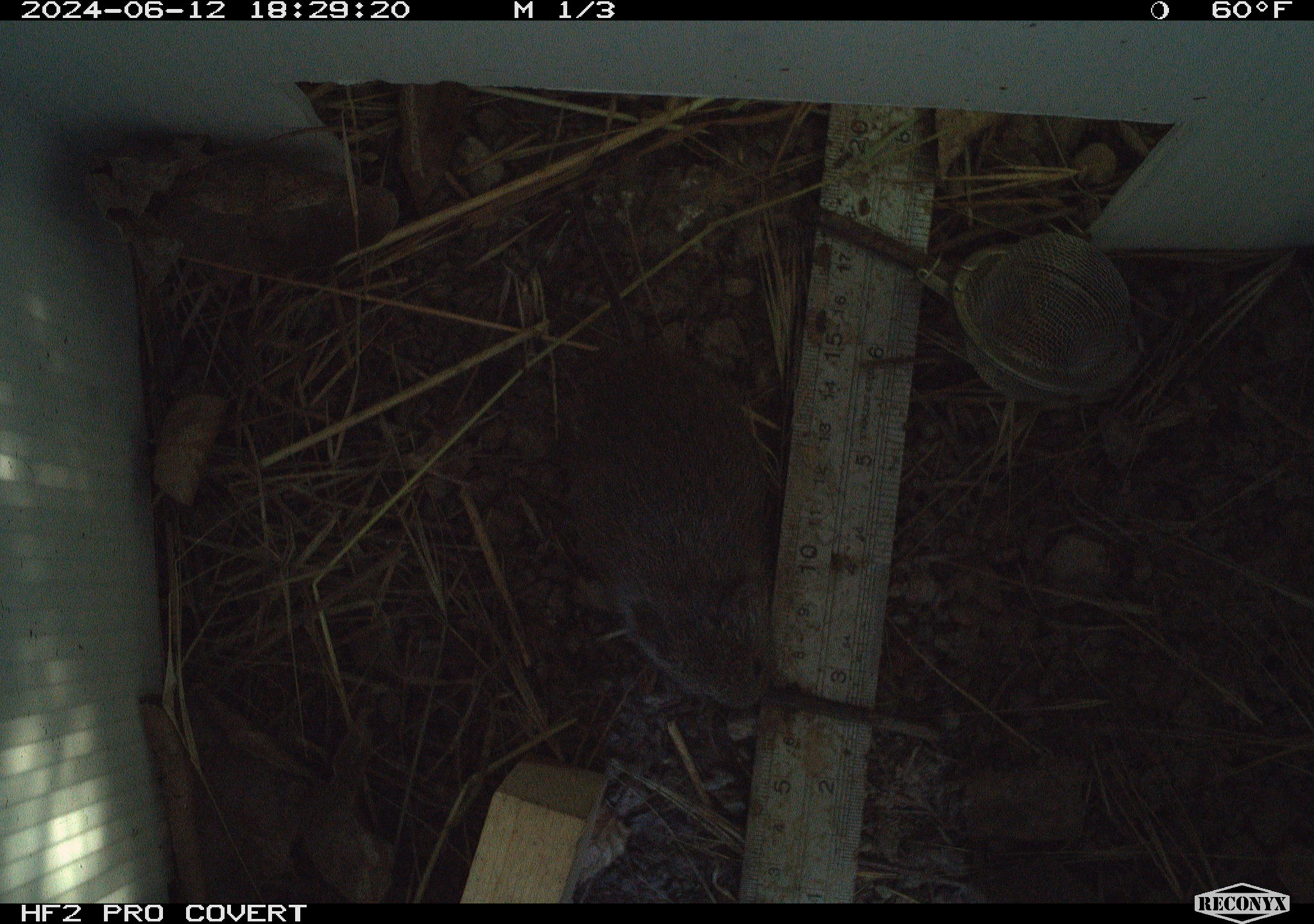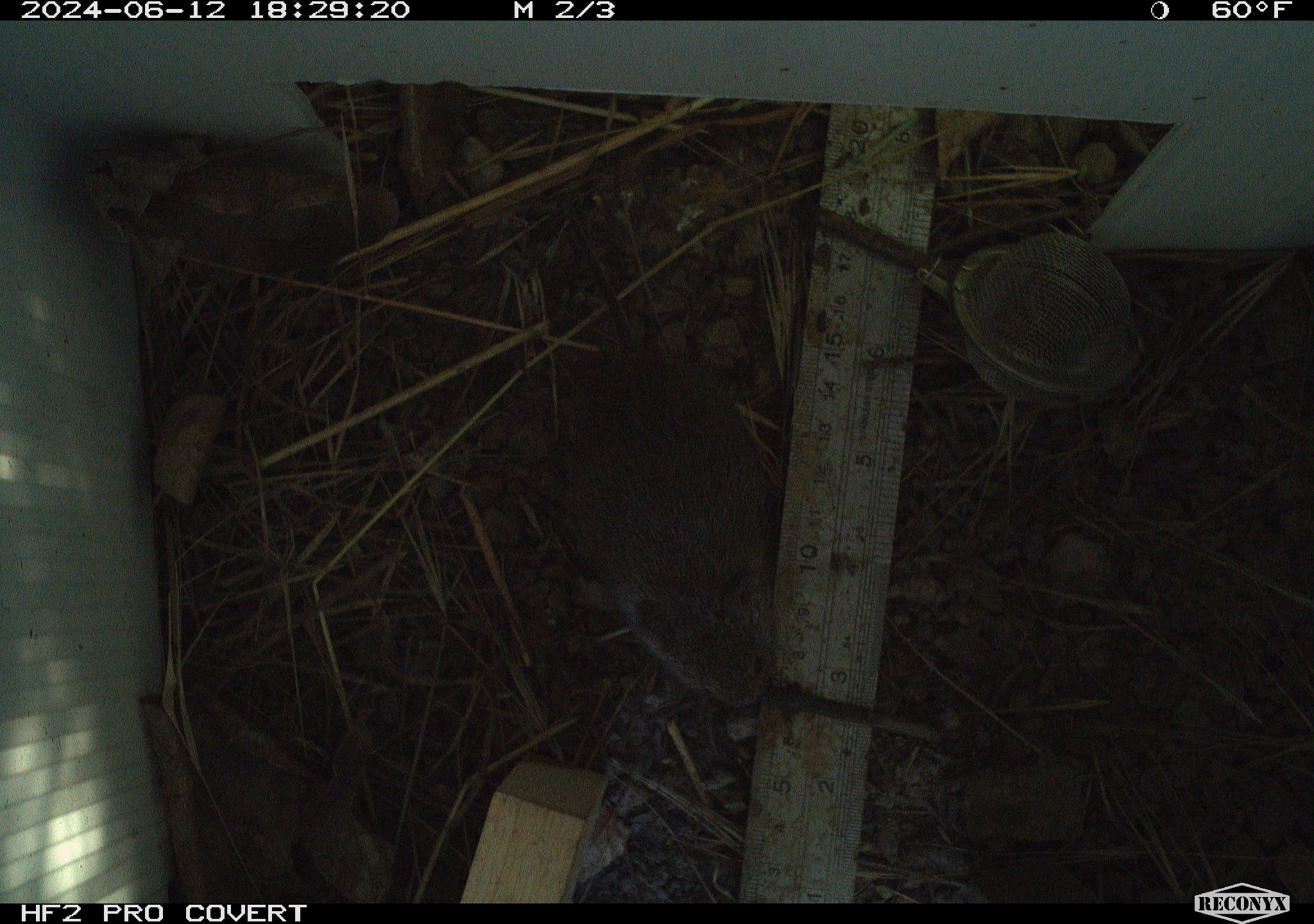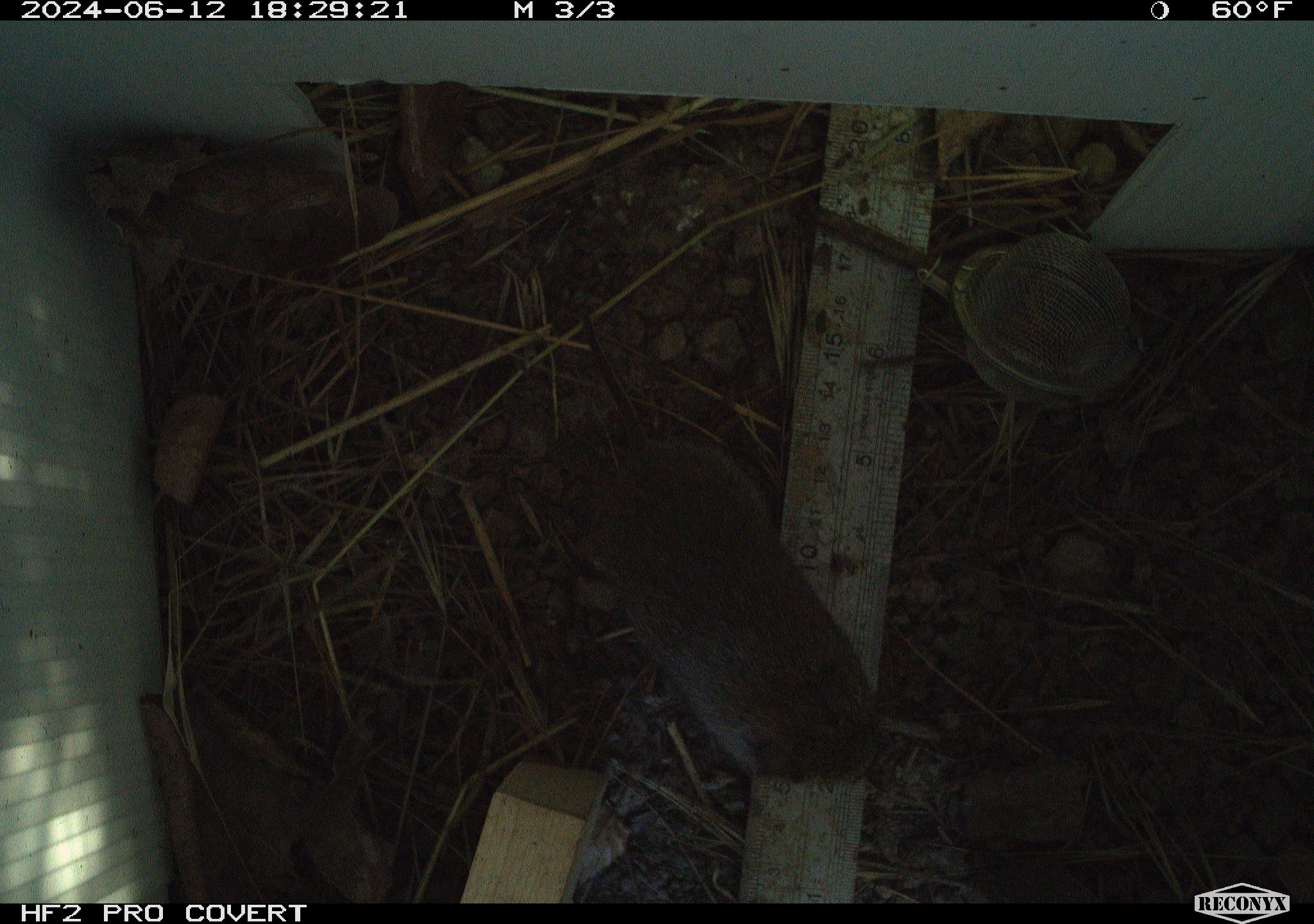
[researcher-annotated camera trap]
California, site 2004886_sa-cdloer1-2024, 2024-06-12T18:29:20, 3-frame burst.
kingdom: Animalia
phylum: Chordata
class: Mammalia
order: Rodentia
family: Cricetidae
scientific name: Arvicolinae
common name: voles, lemmings, and muskrats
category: arvicolinae subfamily